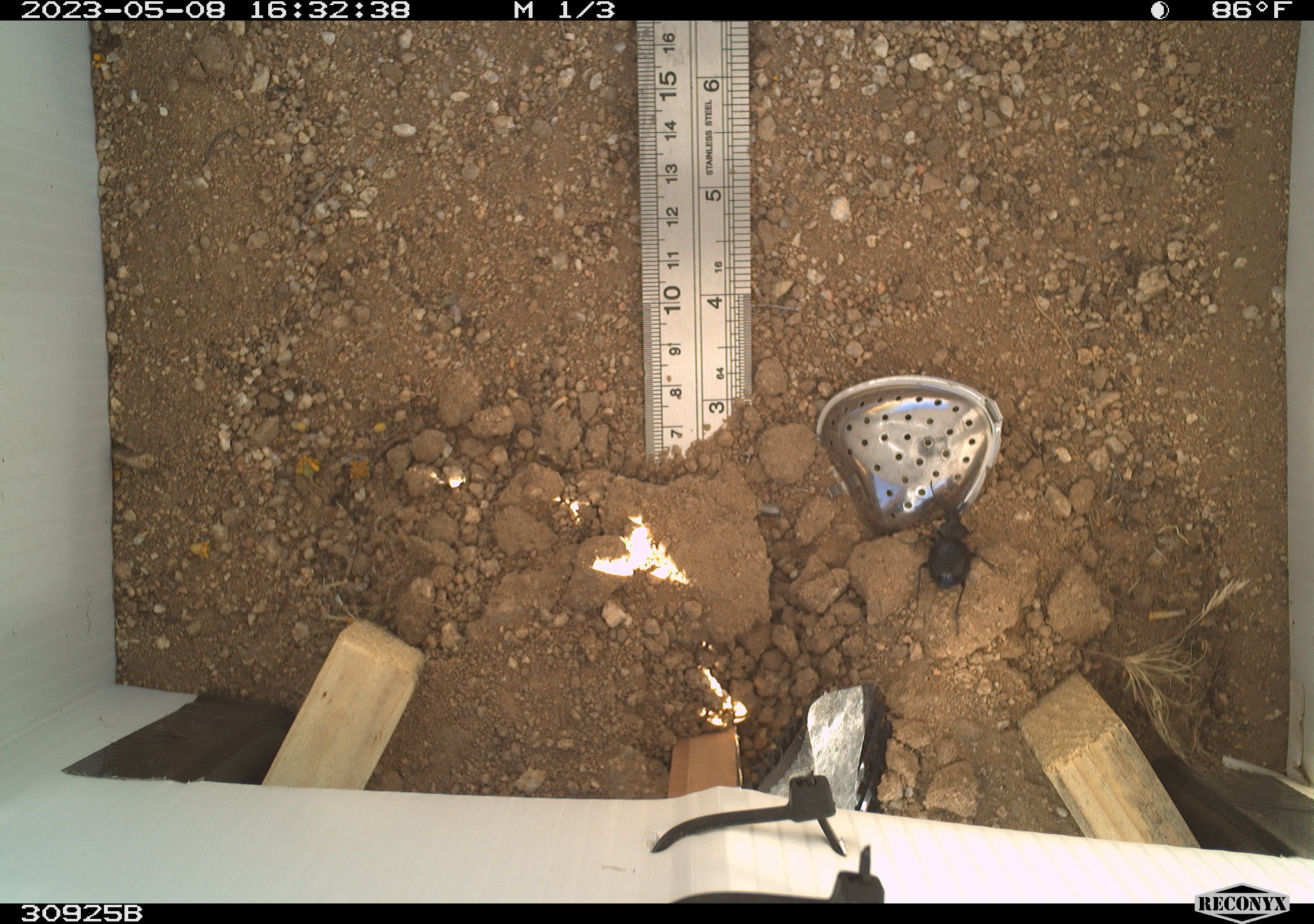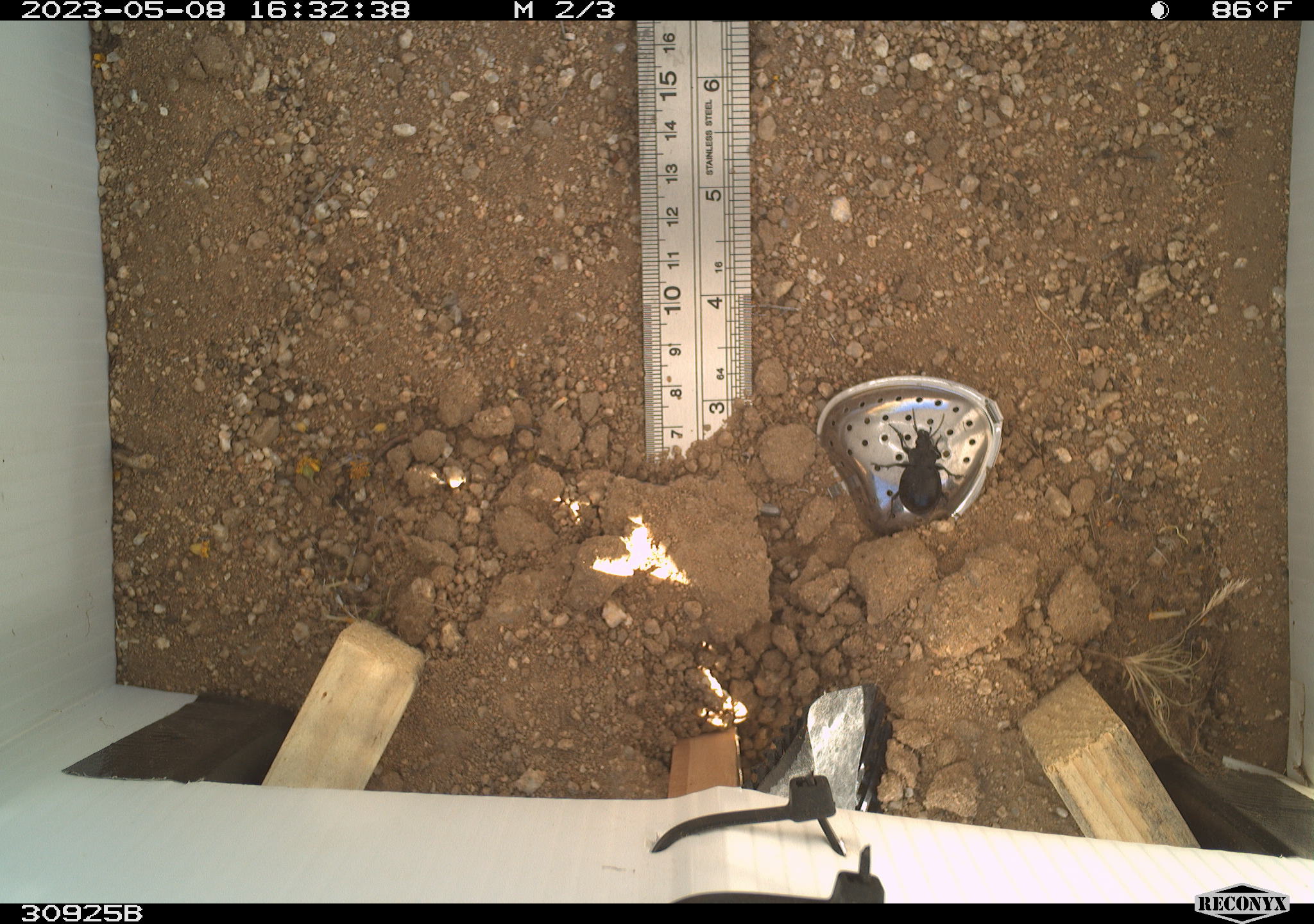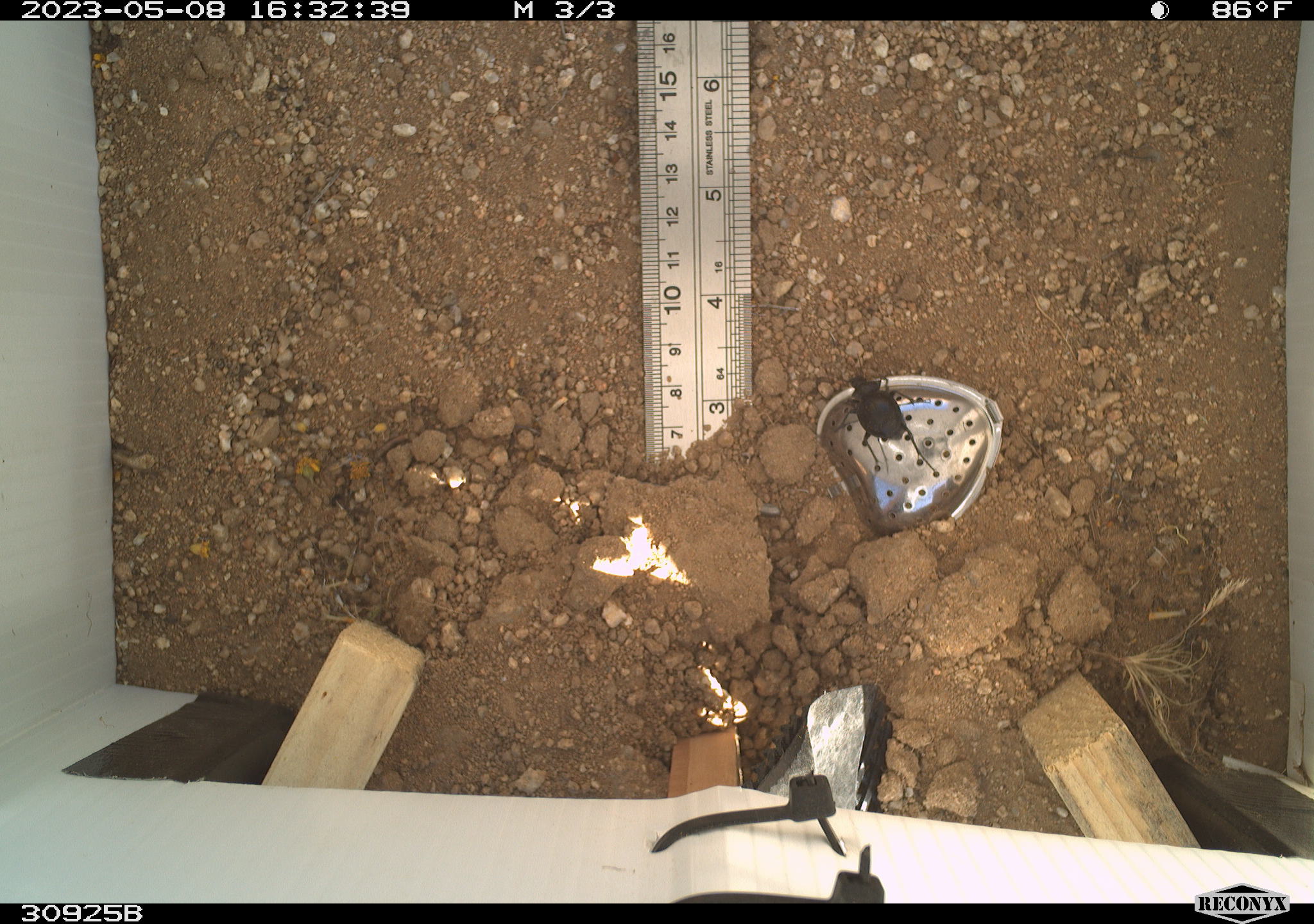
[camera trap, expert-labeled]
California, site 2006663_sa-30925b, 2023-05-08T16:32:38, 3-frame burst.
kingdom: Animalia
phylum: Arthropoda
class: Insecta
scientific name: Insecta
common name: insect